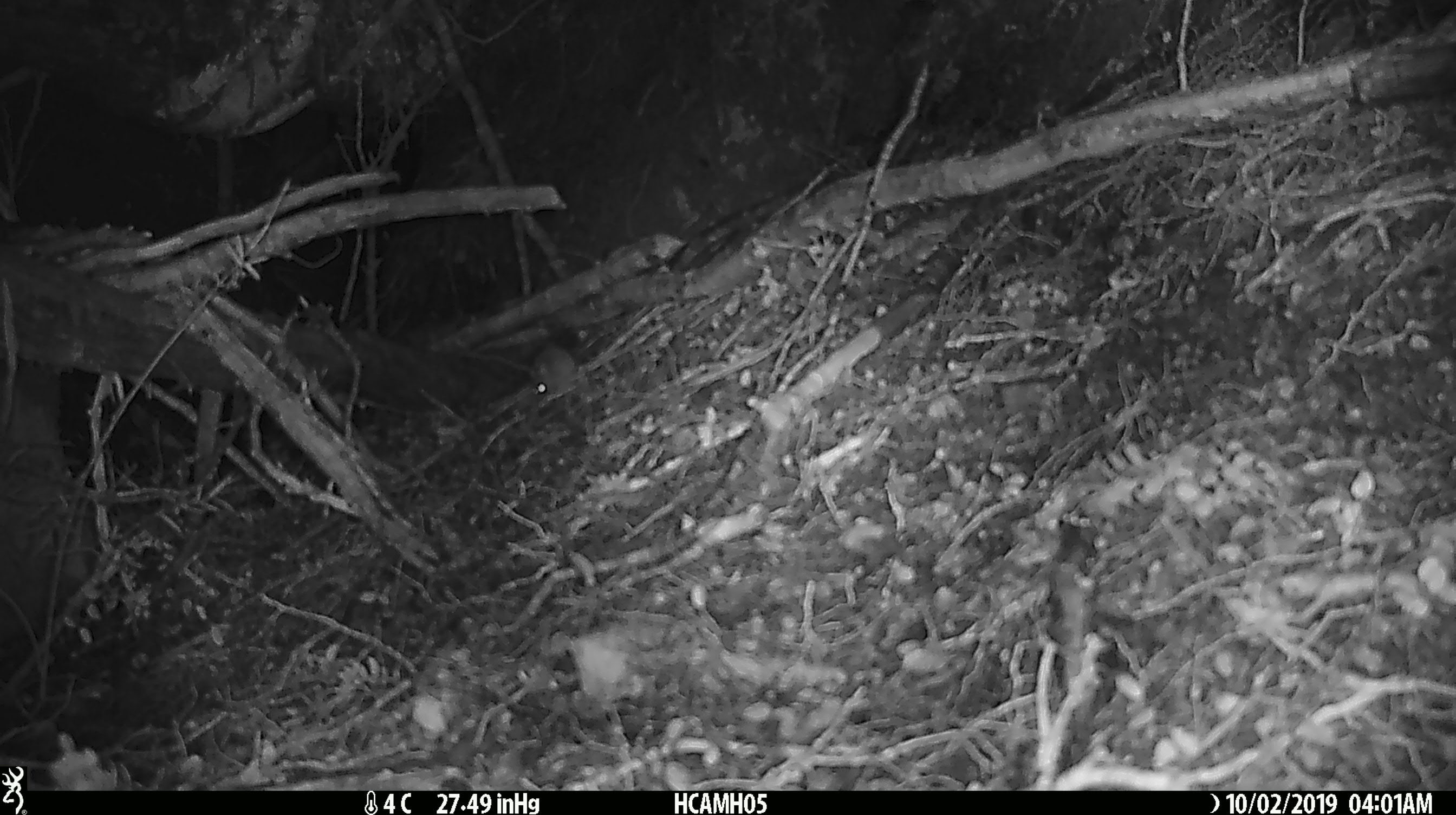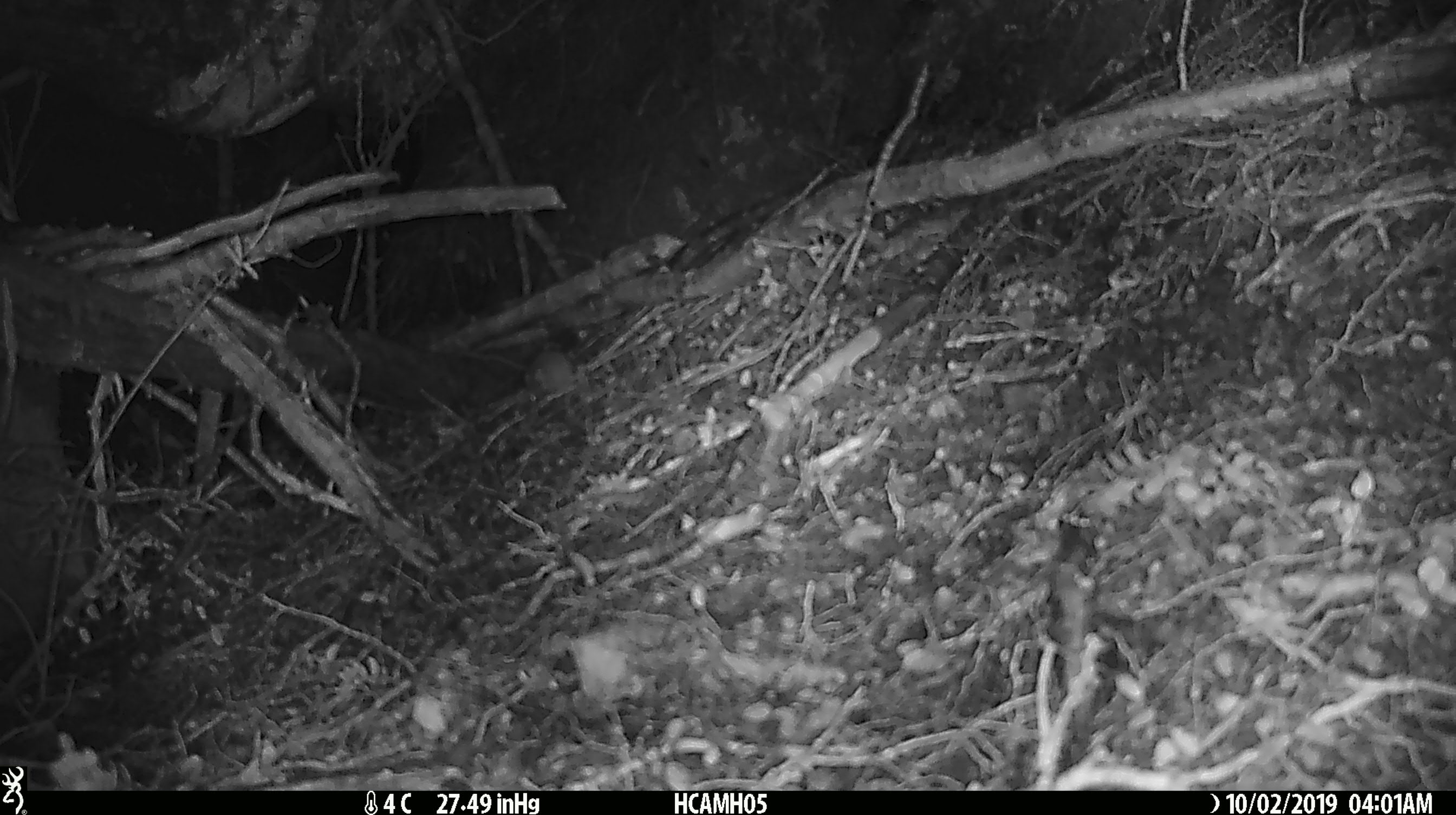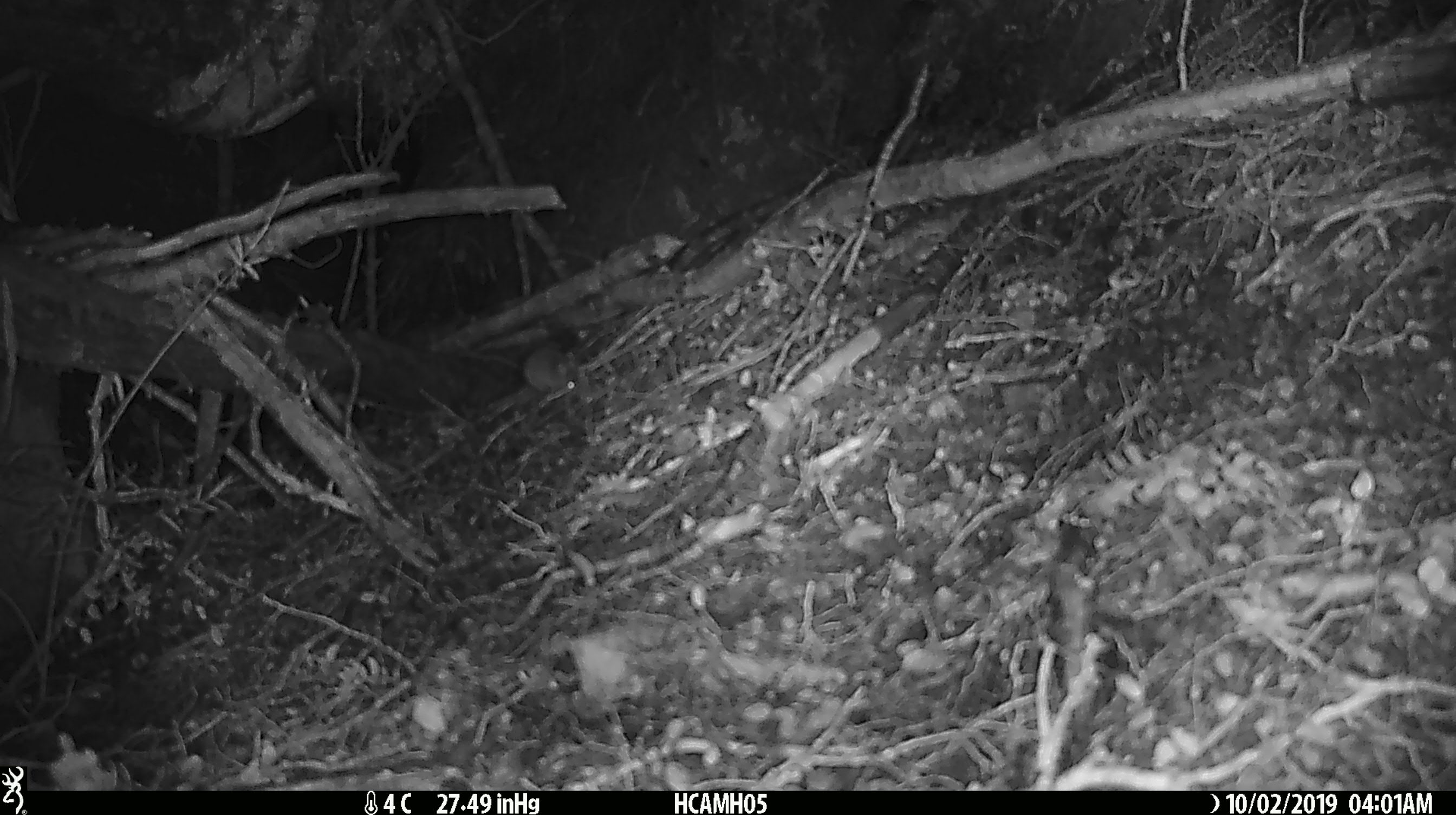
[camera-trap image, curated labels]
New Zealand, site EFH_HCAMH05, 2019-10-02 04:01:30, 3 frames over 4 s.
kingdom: Animalia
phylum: Chordata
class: Mammalia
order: Rodentia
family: Muridae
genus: Mus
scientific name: Mus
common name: mouse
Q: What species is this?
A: Mouse (Mus).